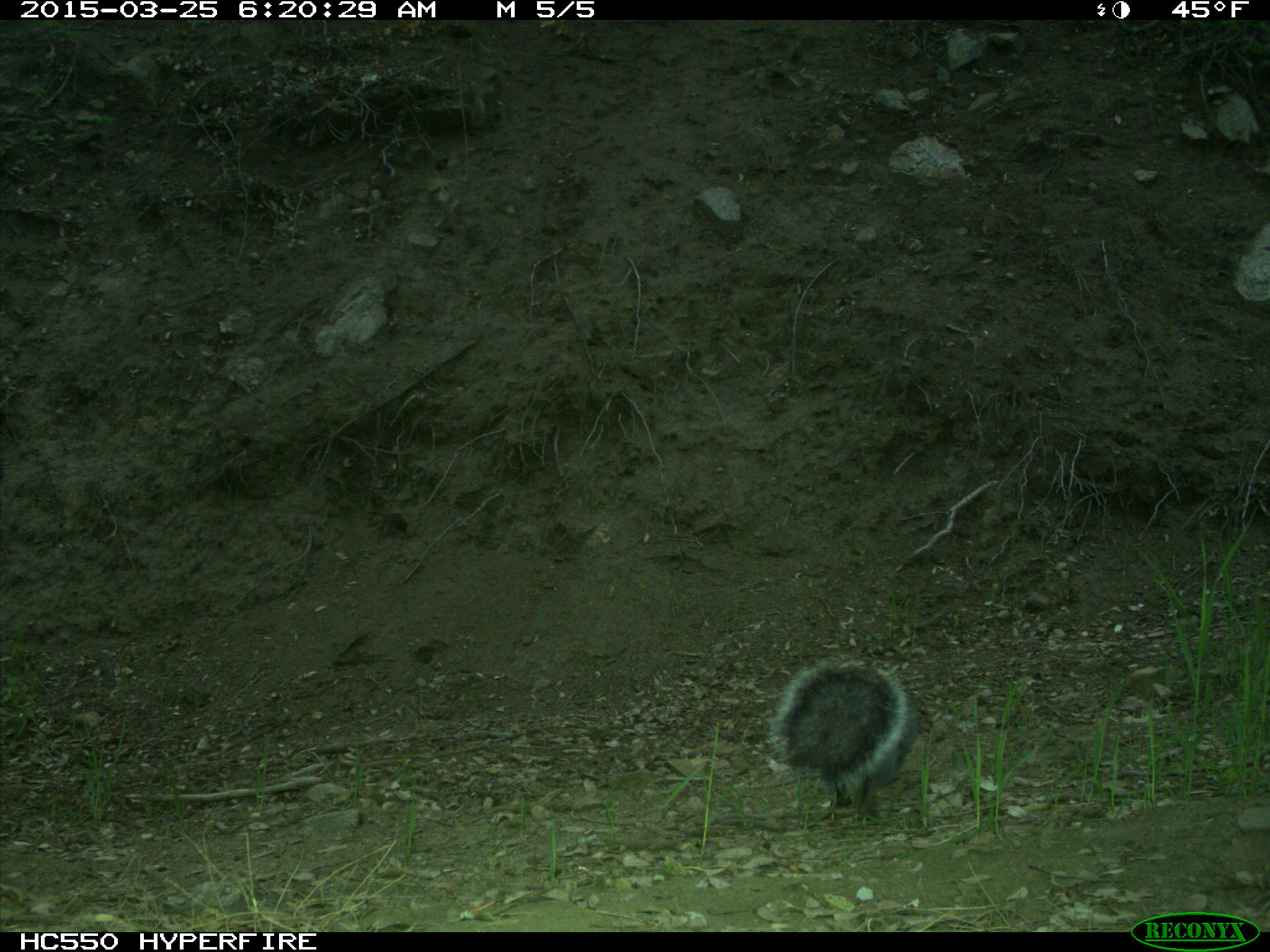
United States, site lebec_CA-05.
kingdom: Animalia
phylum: Chordata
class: Mammalia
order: Rodentia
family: Sciuridae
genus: Sciurus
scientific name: Sciurus carolinensis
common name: eastern gray squirrel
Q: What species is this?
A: Sciurus carolinensis (eastern gray squirrel).